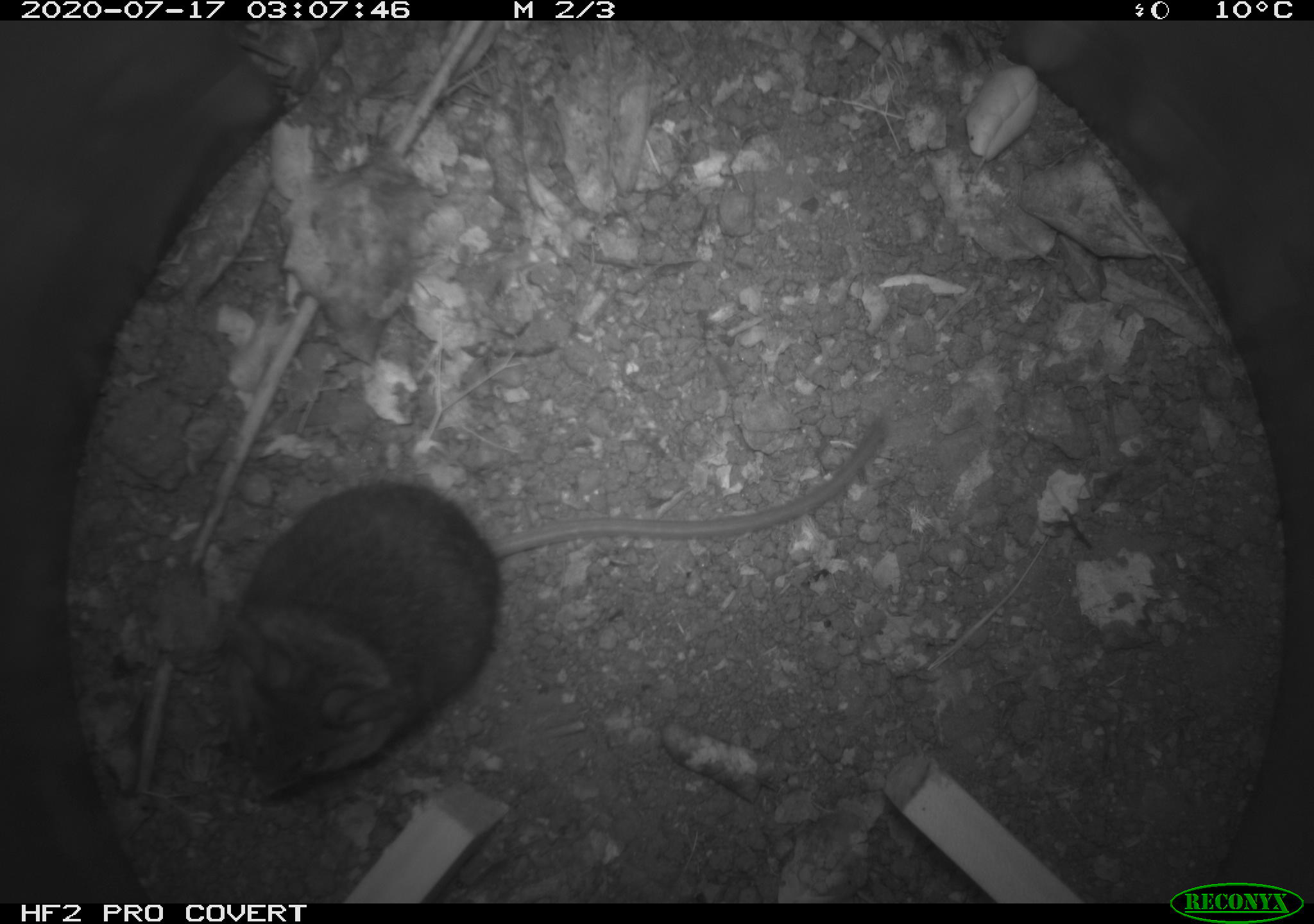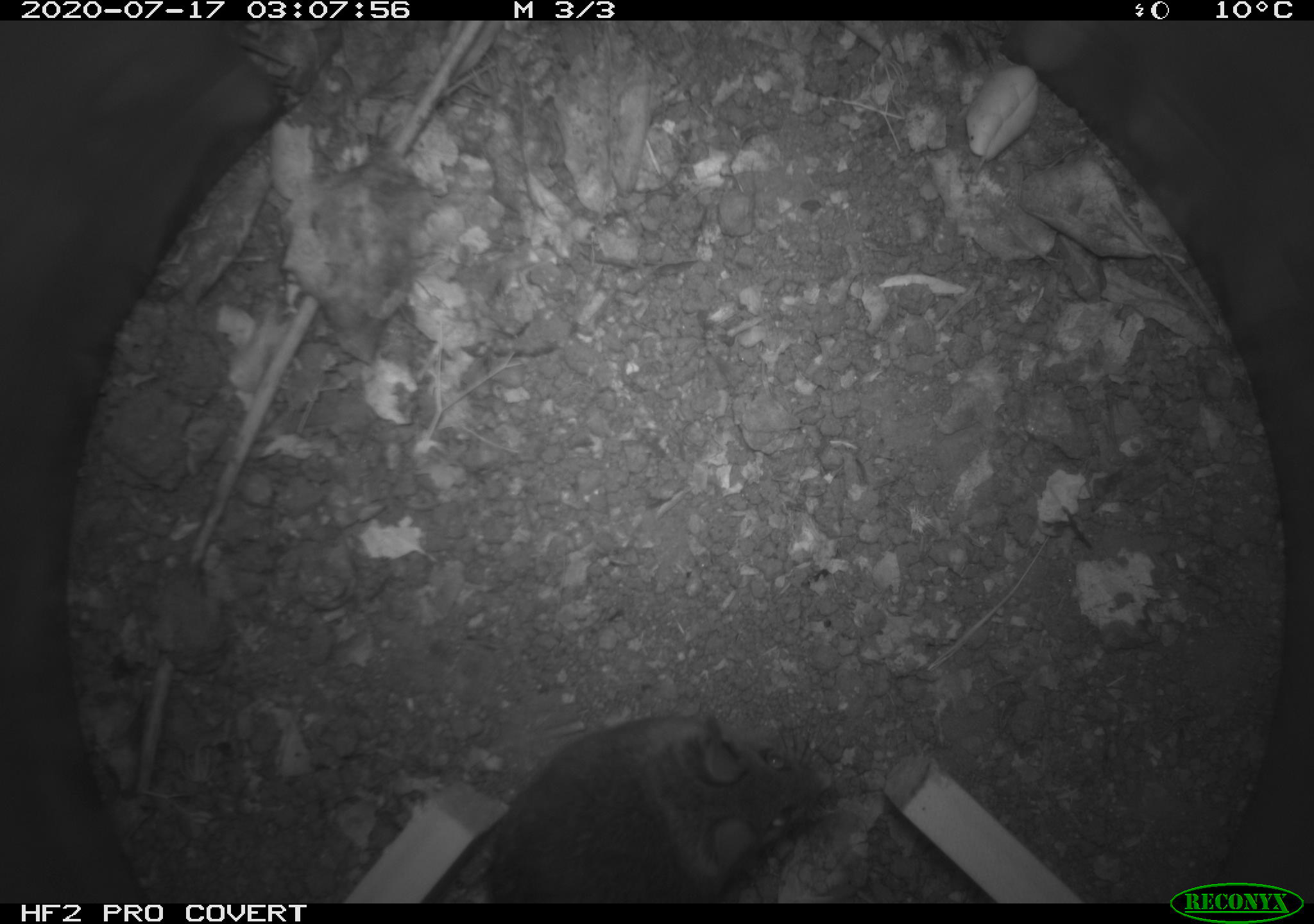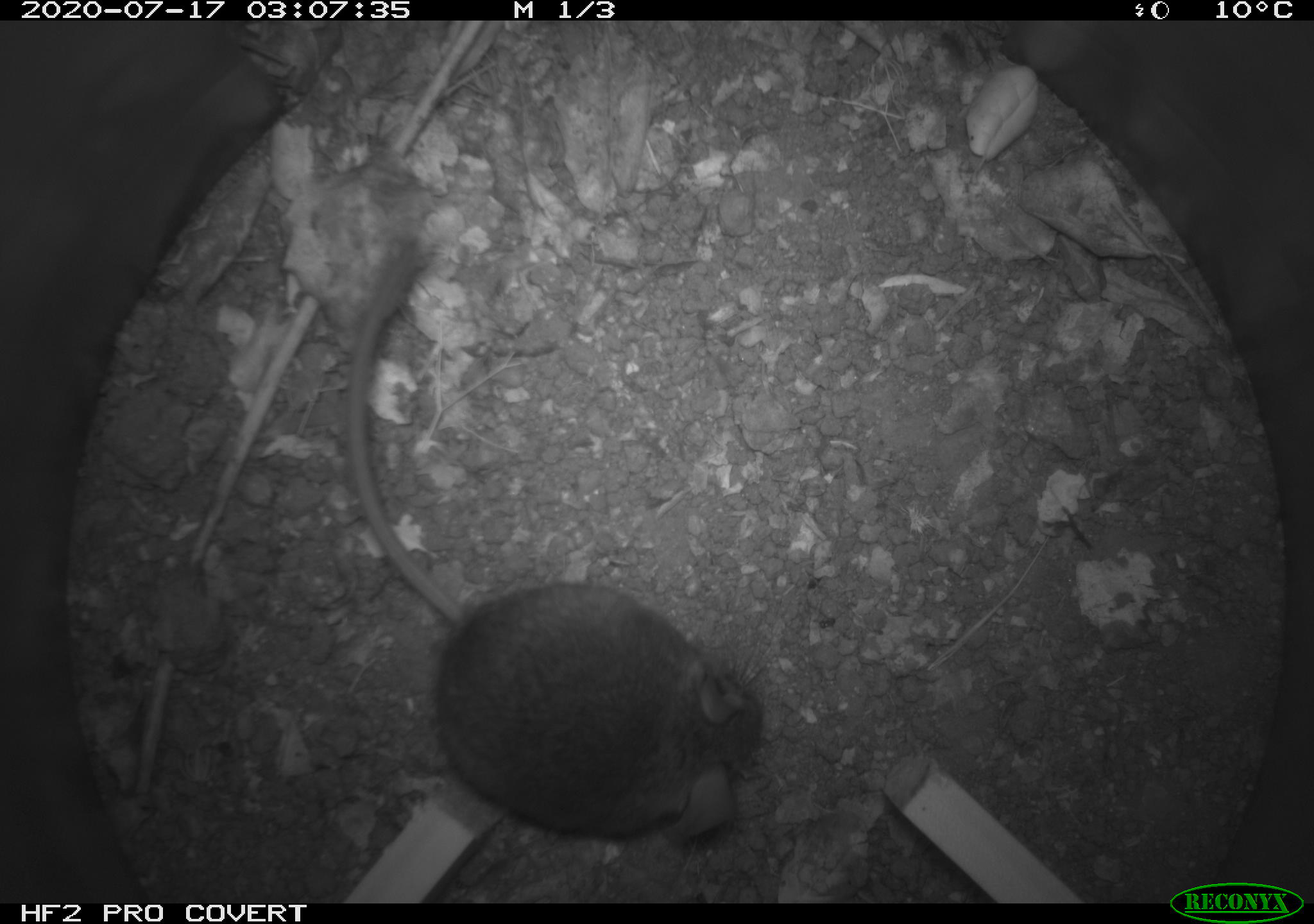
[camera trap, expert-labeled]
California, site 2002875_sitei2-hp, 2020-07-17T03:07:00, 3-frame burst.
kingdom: Animalia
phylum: Chordata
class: Mammalia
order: Rodentia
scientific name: Rodentia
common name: rodent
Rodent (Rodentia).